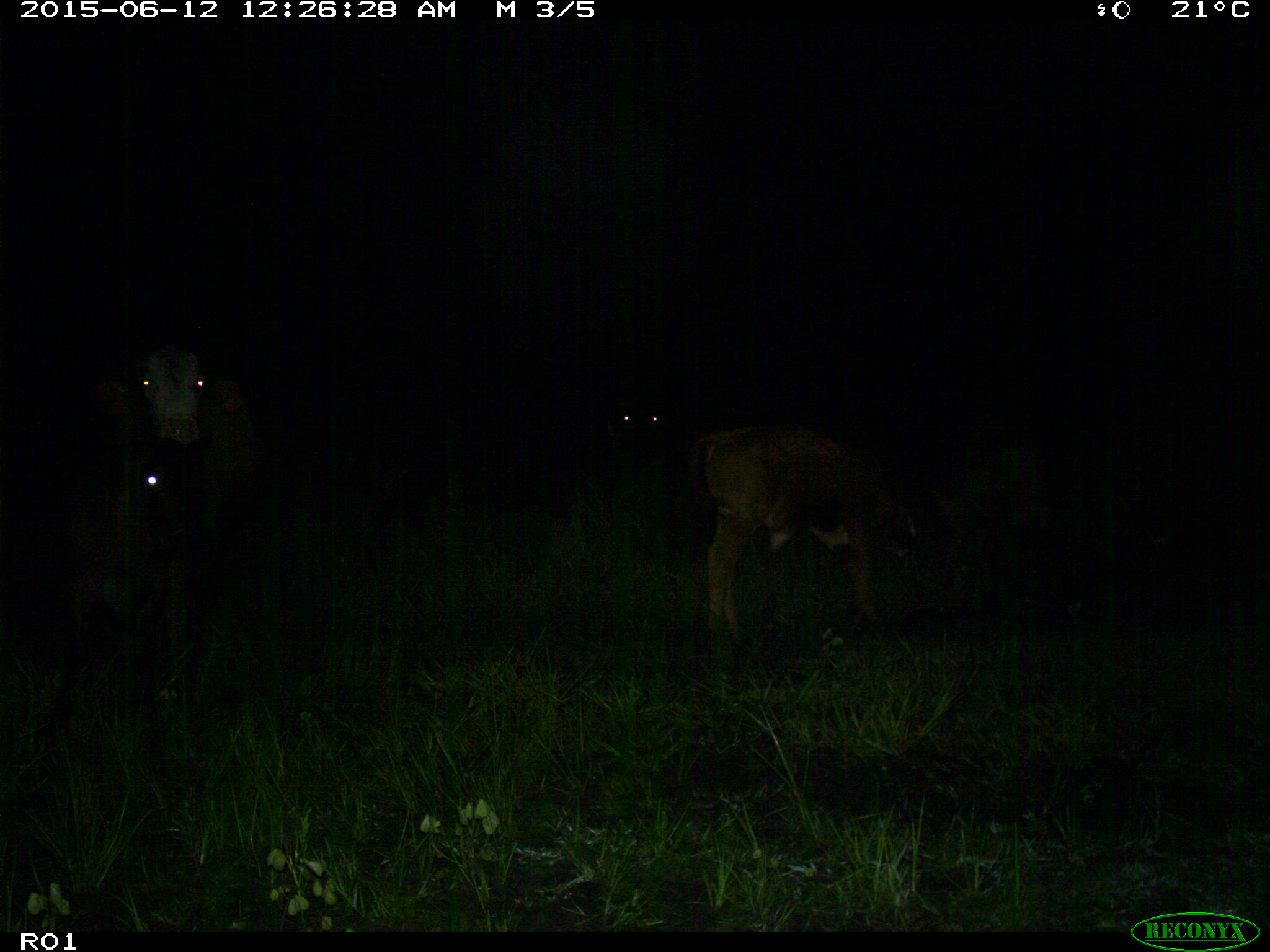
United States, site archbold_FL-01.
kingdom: Animalia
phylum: Chordata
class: Mammalia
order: Artiodactyla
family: Bovidae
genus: Bos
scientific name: Bos taurus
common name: domestic cow